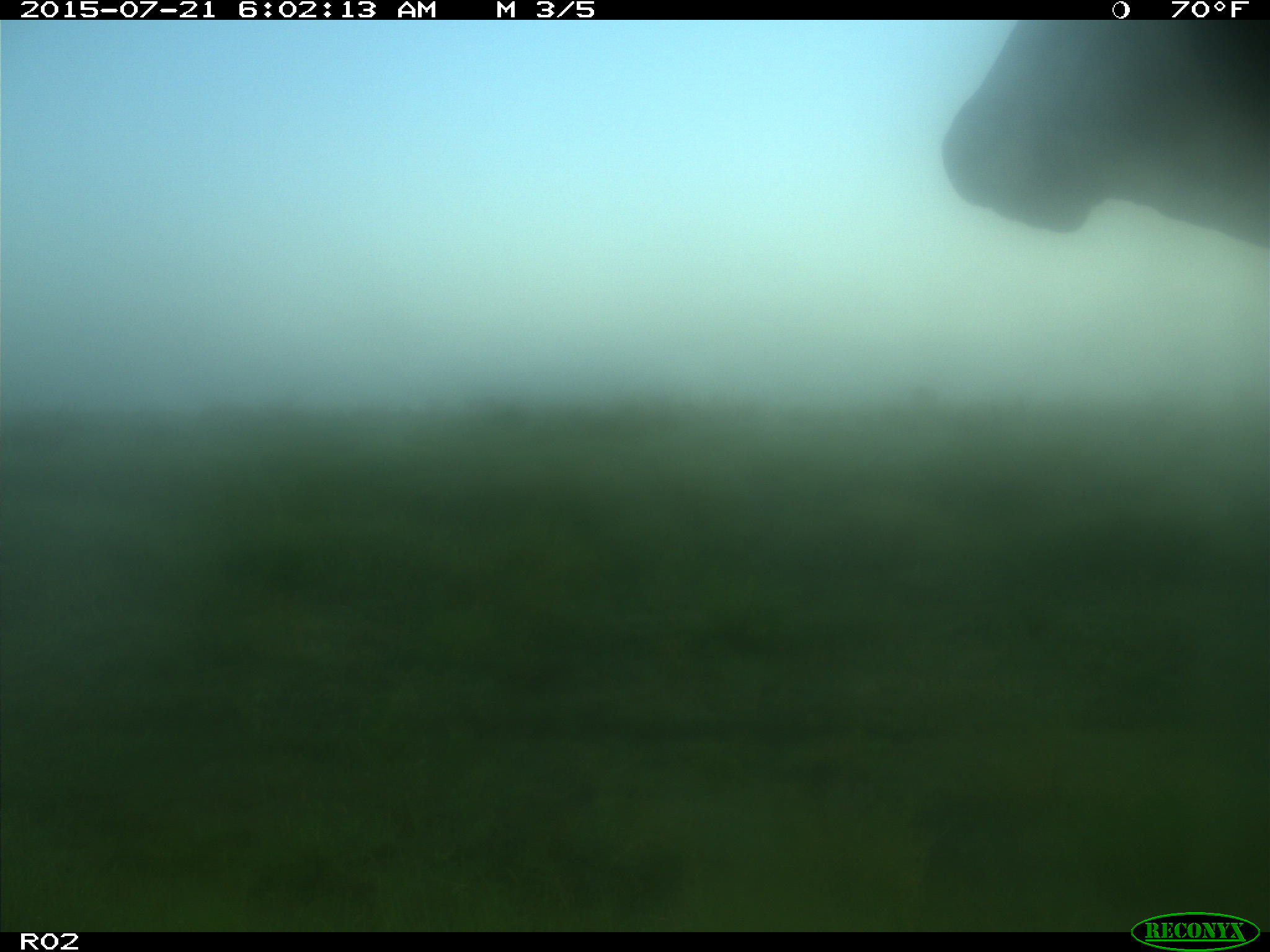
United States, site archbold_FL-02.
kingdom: Animalia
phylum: Chordata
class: Mammalia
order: Artiodactyla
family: Bovidae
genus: Bos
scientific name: Bos taurus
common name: domestic cow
Bos taurus (domestic cow).